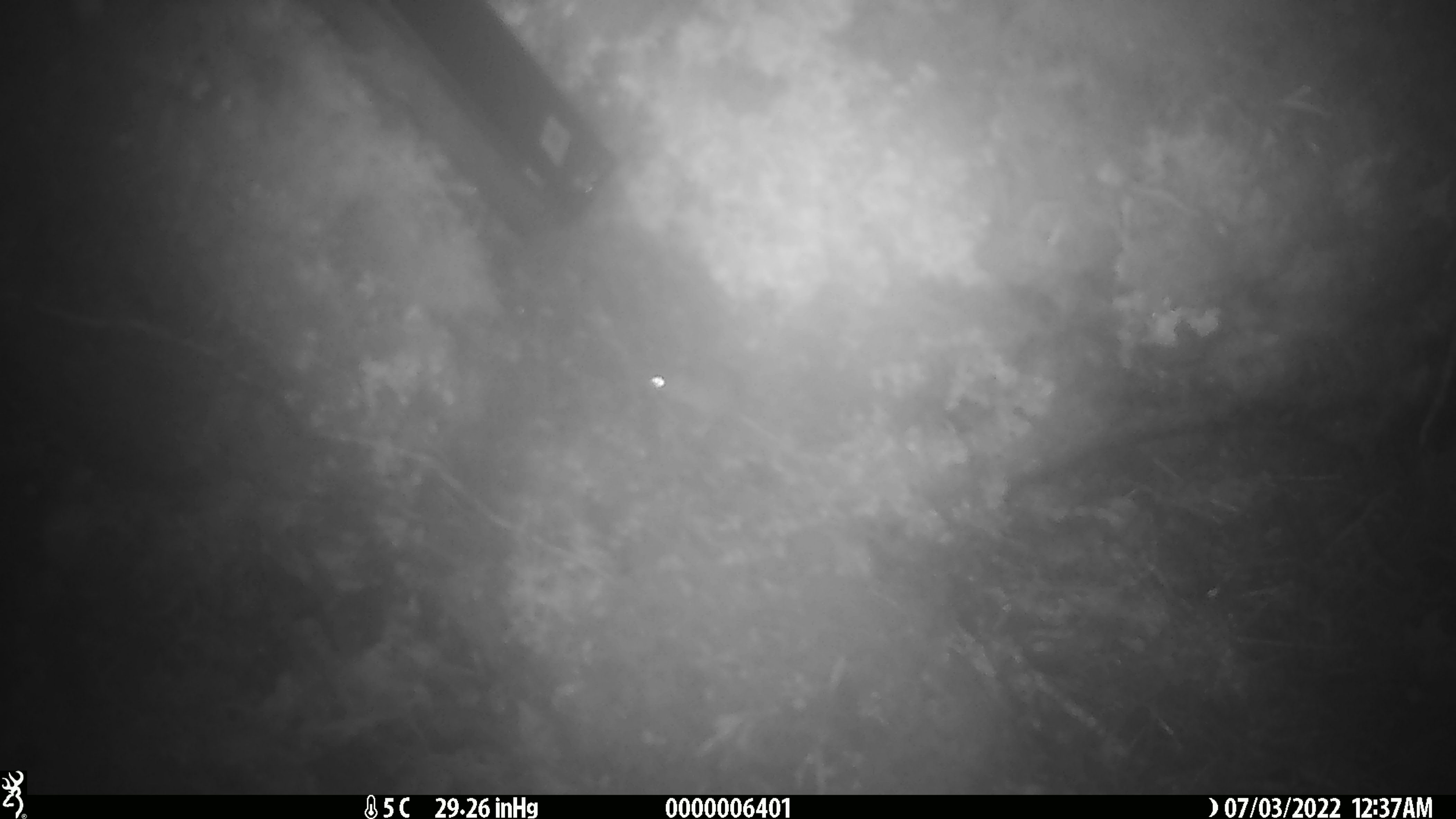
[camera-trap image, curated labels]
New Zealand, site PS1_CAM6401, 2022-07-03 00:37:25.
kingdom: Animalia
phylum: Chordata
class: Mammalia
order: Rodentia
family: Muridae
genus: Mus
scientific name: Mus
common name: mouse